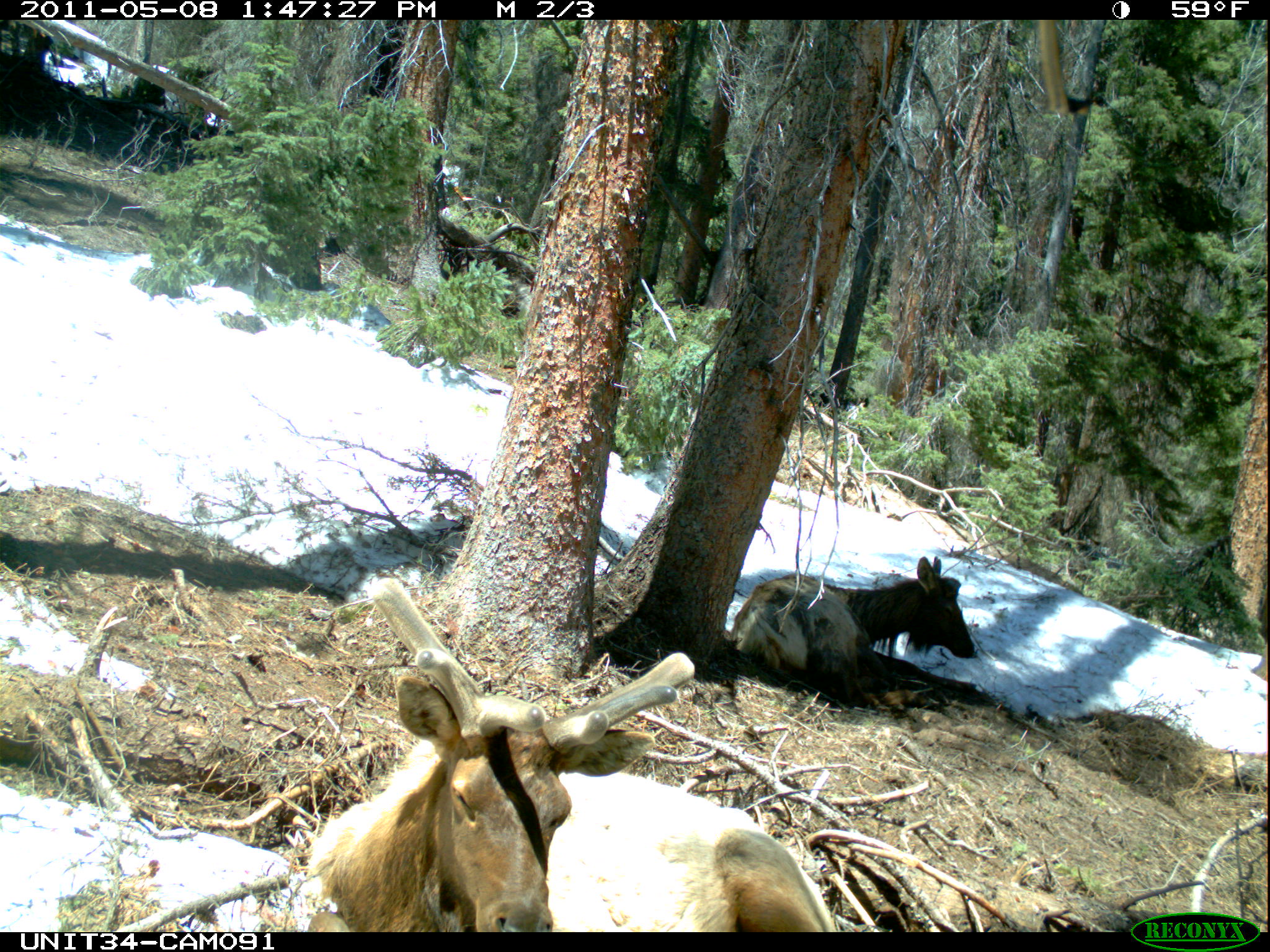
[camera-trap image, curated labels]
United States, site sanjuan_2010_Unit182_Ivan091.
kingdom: Animalia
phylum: Chordata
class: Mammalia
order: Artiodactyla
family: Cervidae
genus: Cervus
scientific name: Cervus elaphus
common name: red deer